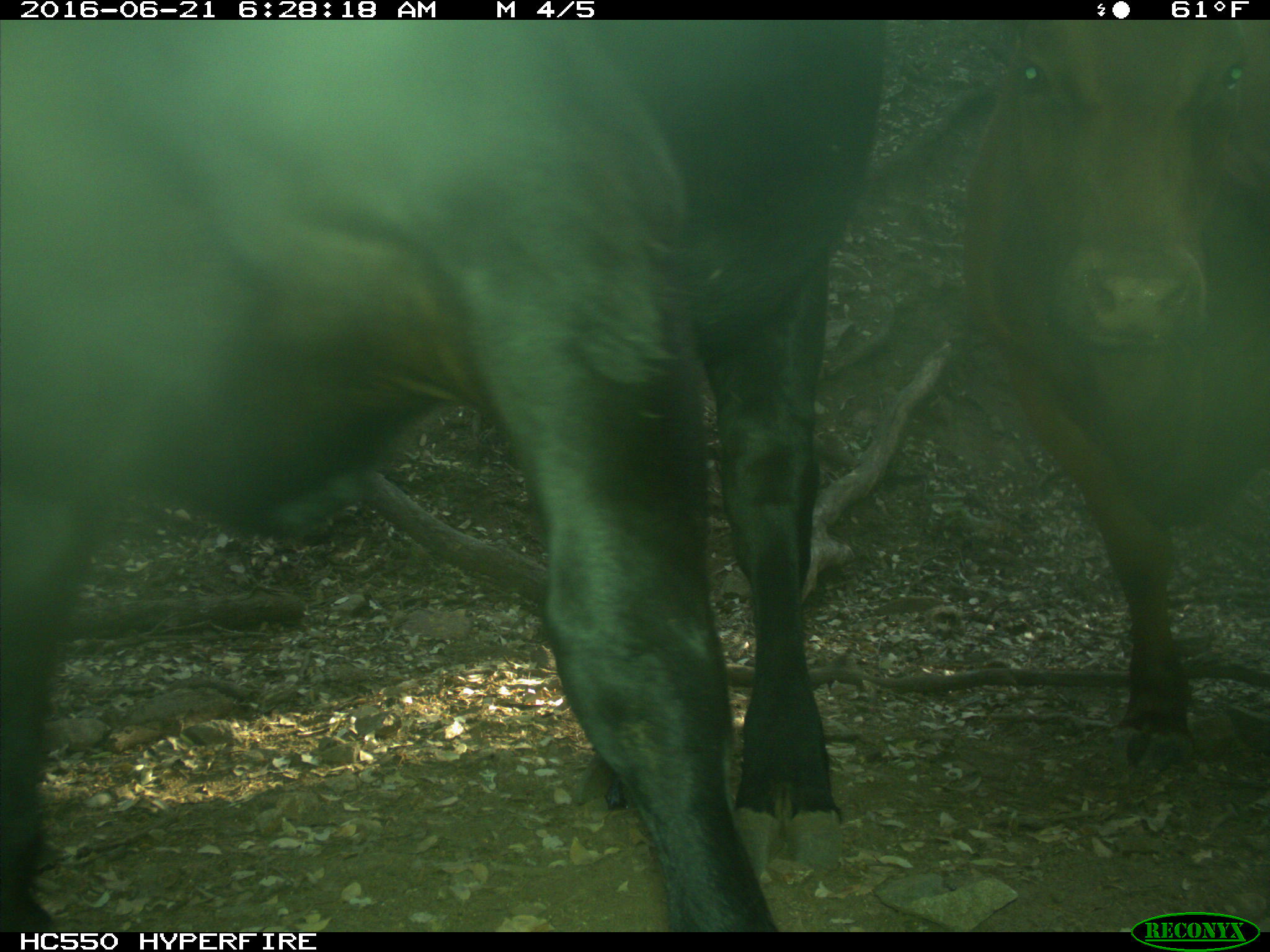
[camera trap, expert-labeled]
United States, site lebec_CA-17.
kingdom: Animalia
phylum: Chordata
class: Mammalia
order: Artiodactyla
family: Bovidae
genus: Bos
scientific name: Bos taurus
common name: domestic cow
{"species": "Bos taurus (domestic cow)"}